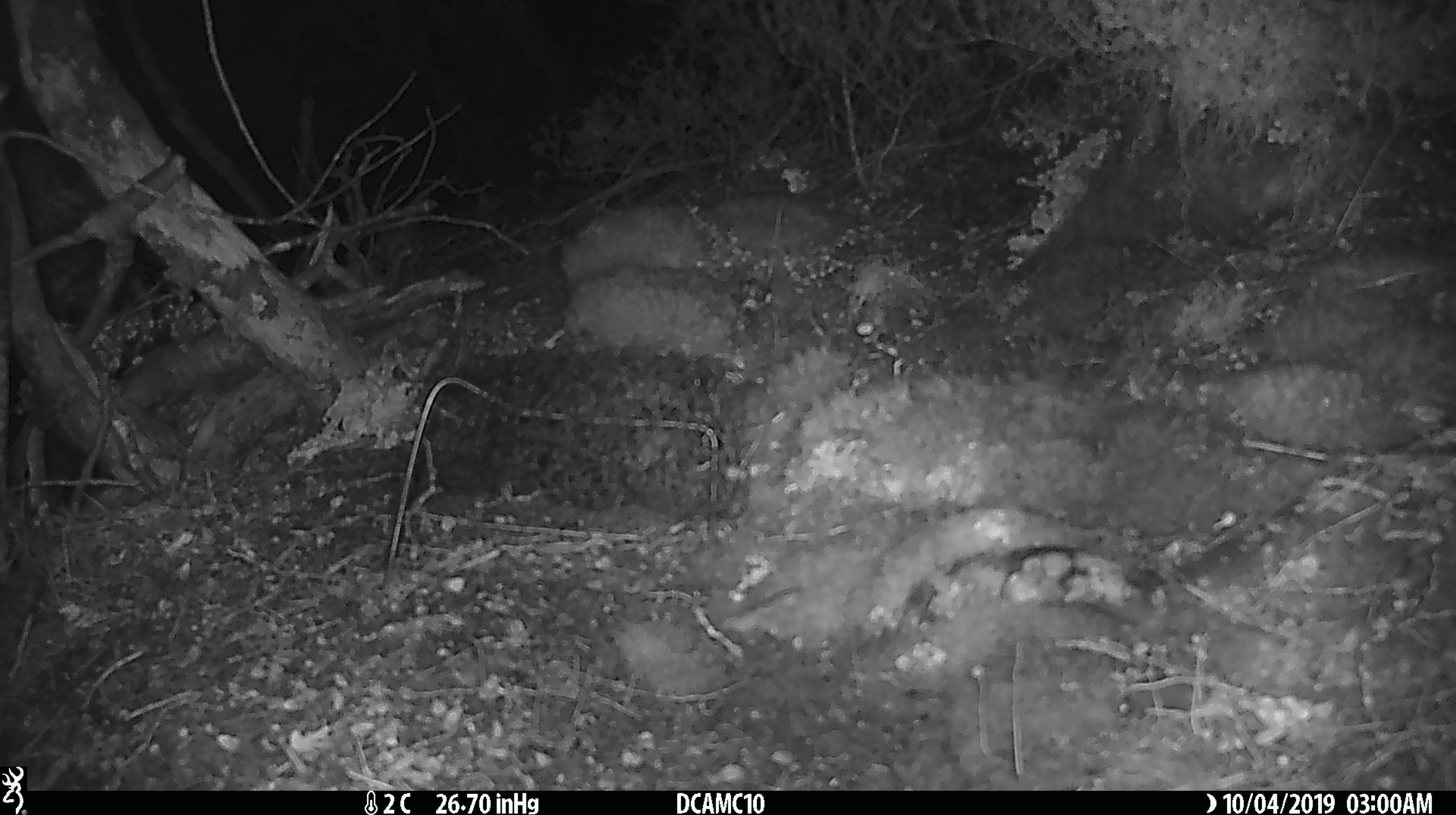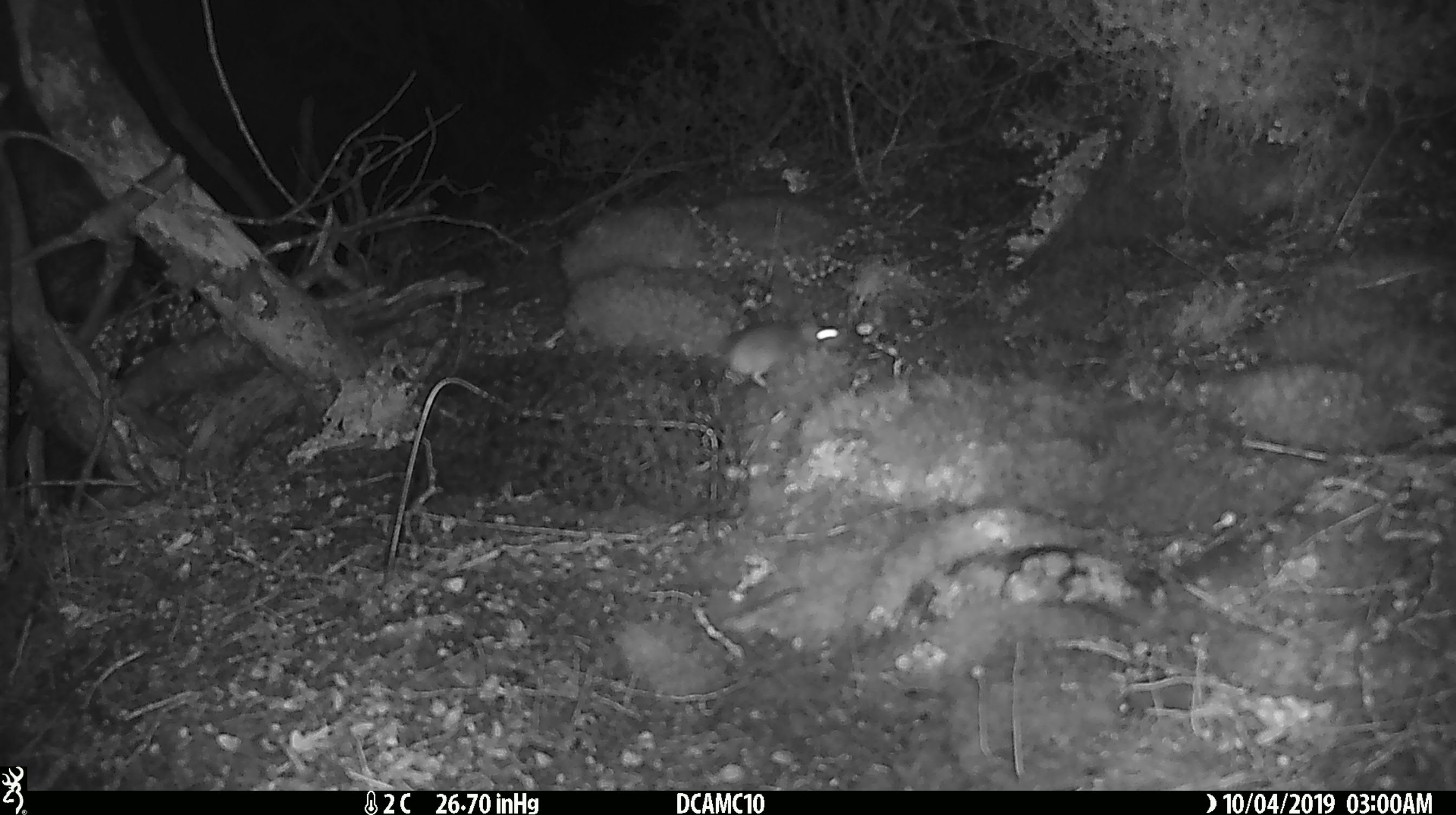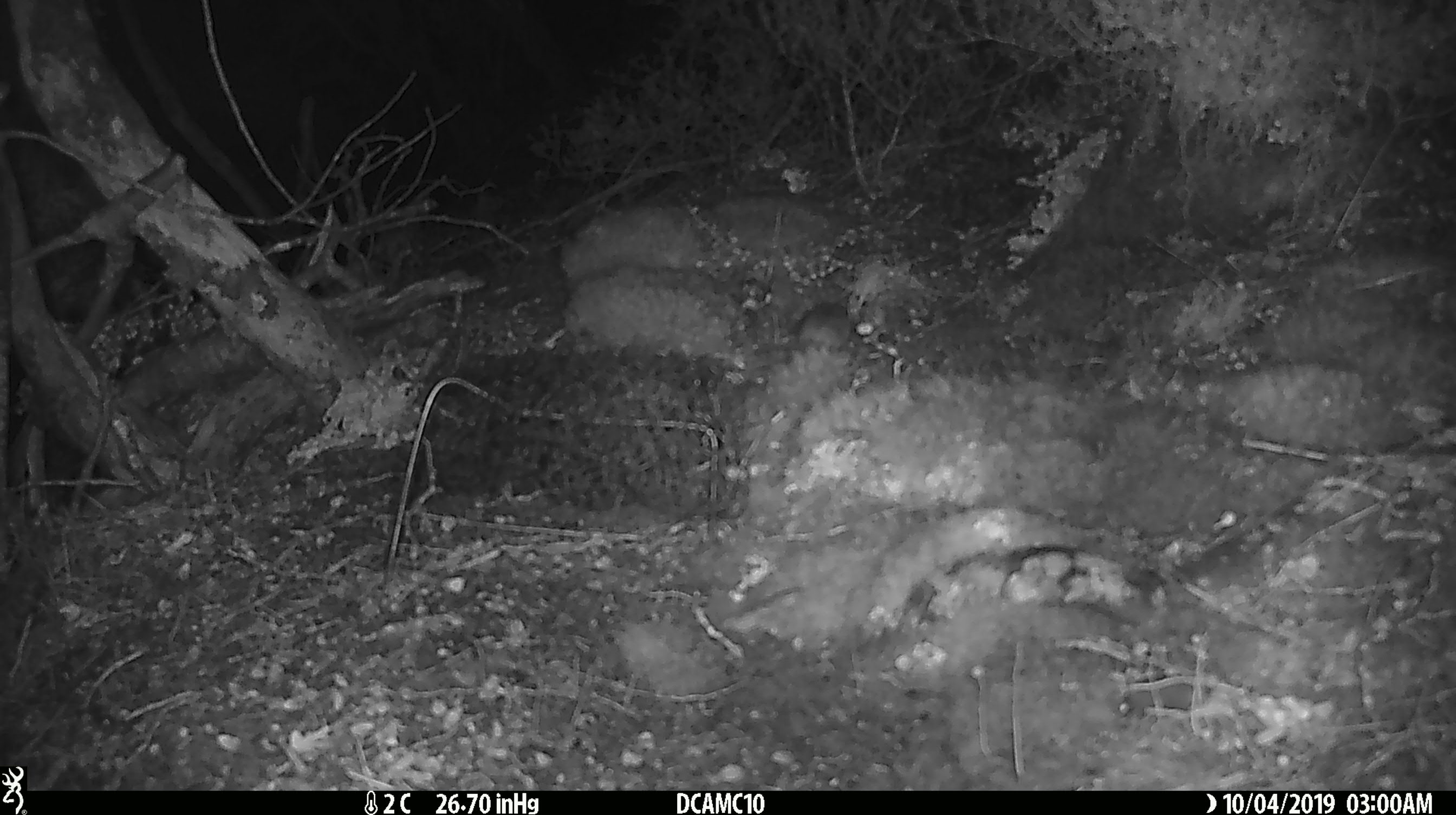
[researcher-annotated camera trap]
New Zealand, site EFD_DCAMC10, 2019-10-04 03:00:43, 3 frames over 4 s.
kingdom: Animalia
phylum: Chordata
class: Mammalia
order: Rodentia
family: Muridae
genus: Mus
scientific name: Mus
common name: mouse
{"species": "mouse (Mus)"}